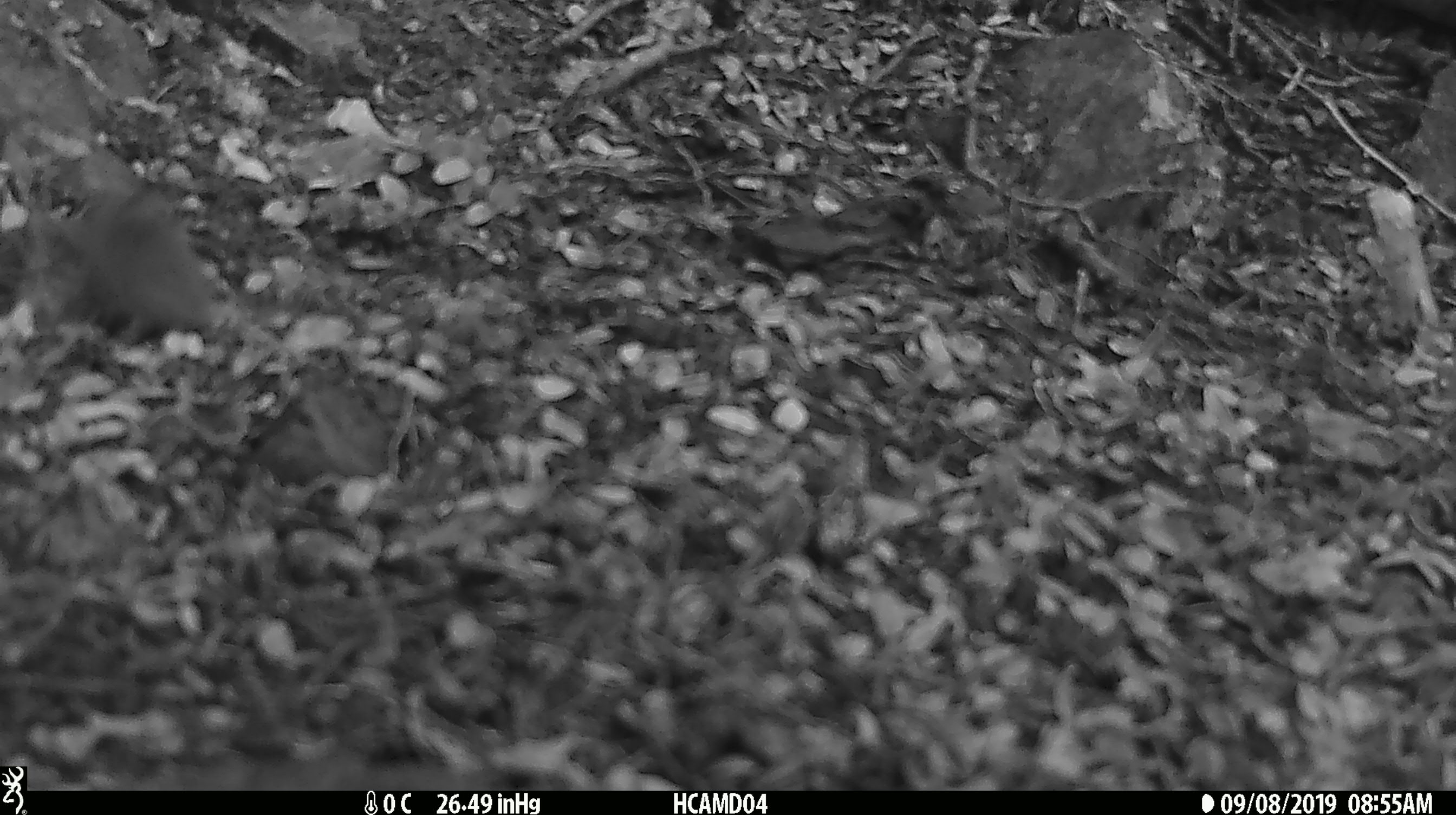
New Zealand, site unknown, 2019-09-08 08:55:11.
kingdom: Animalia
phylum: Chordata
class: Mammalia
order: Rodentia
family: Muridae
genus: Mus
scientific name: Mus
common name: mouse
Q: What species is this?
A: Mouse (Mus).